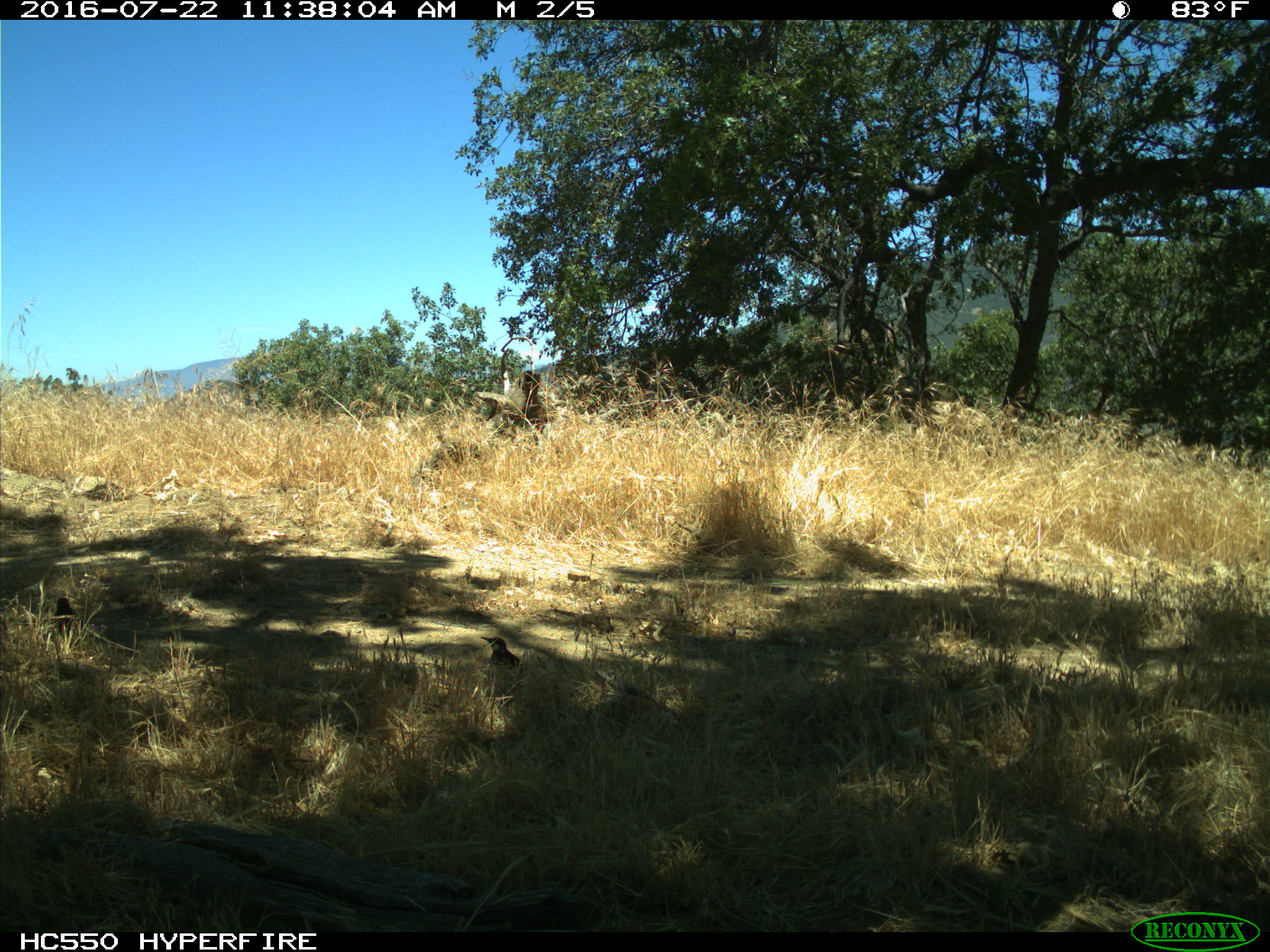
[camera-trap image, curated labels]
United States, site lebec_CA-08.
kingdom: Animalia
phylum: Chordata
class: Aves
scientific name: Aves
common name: birds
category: unidentified bird